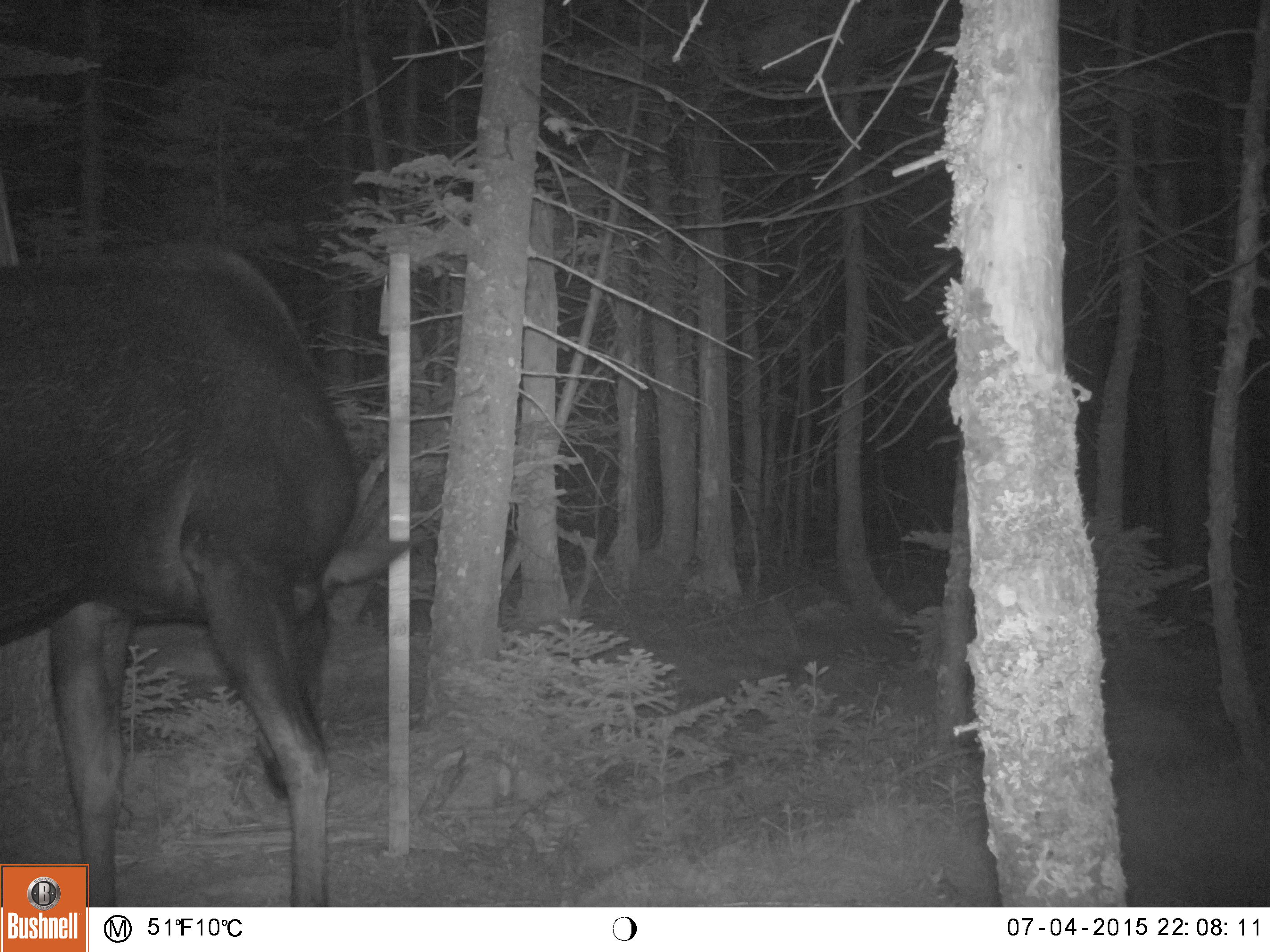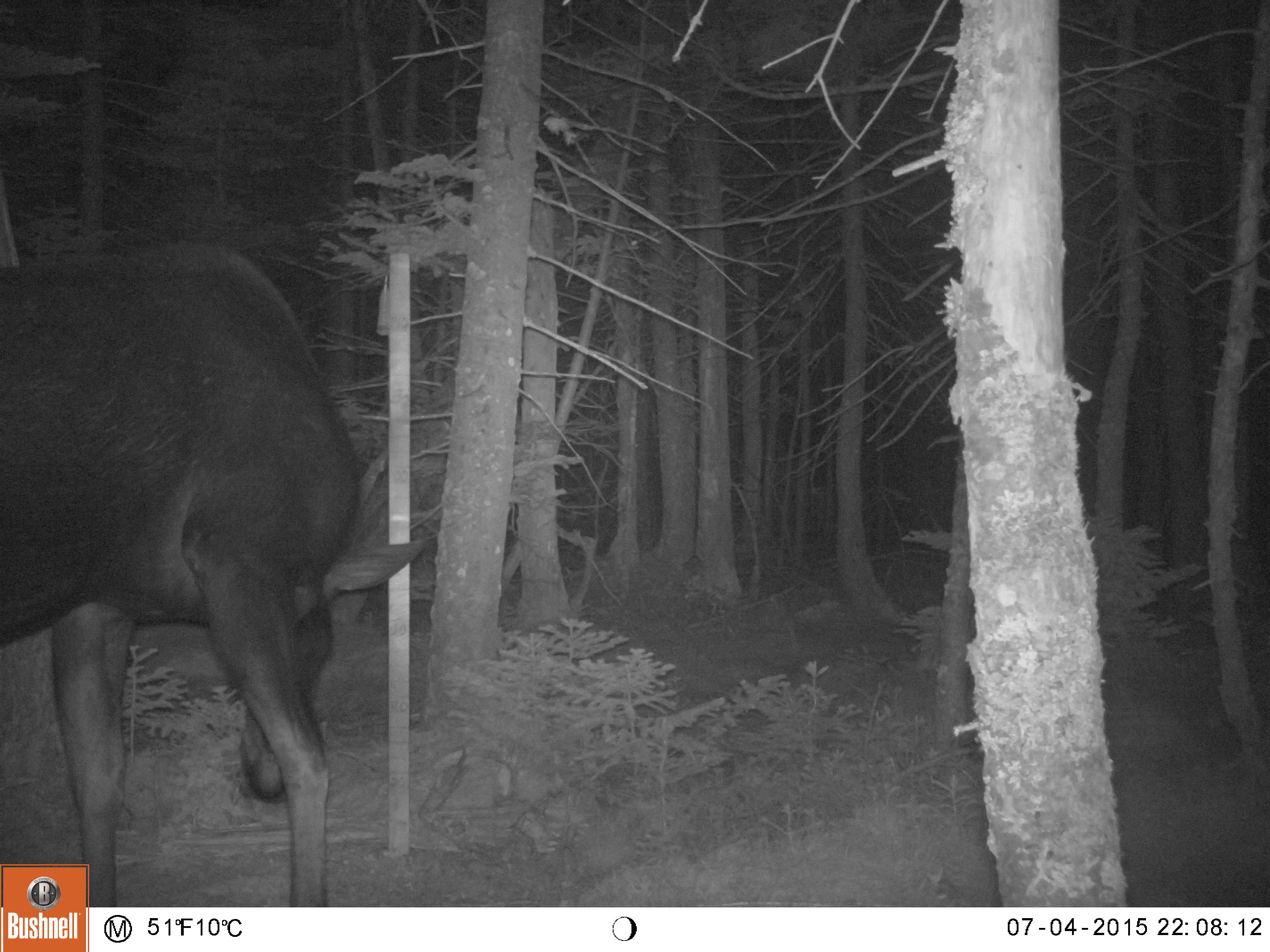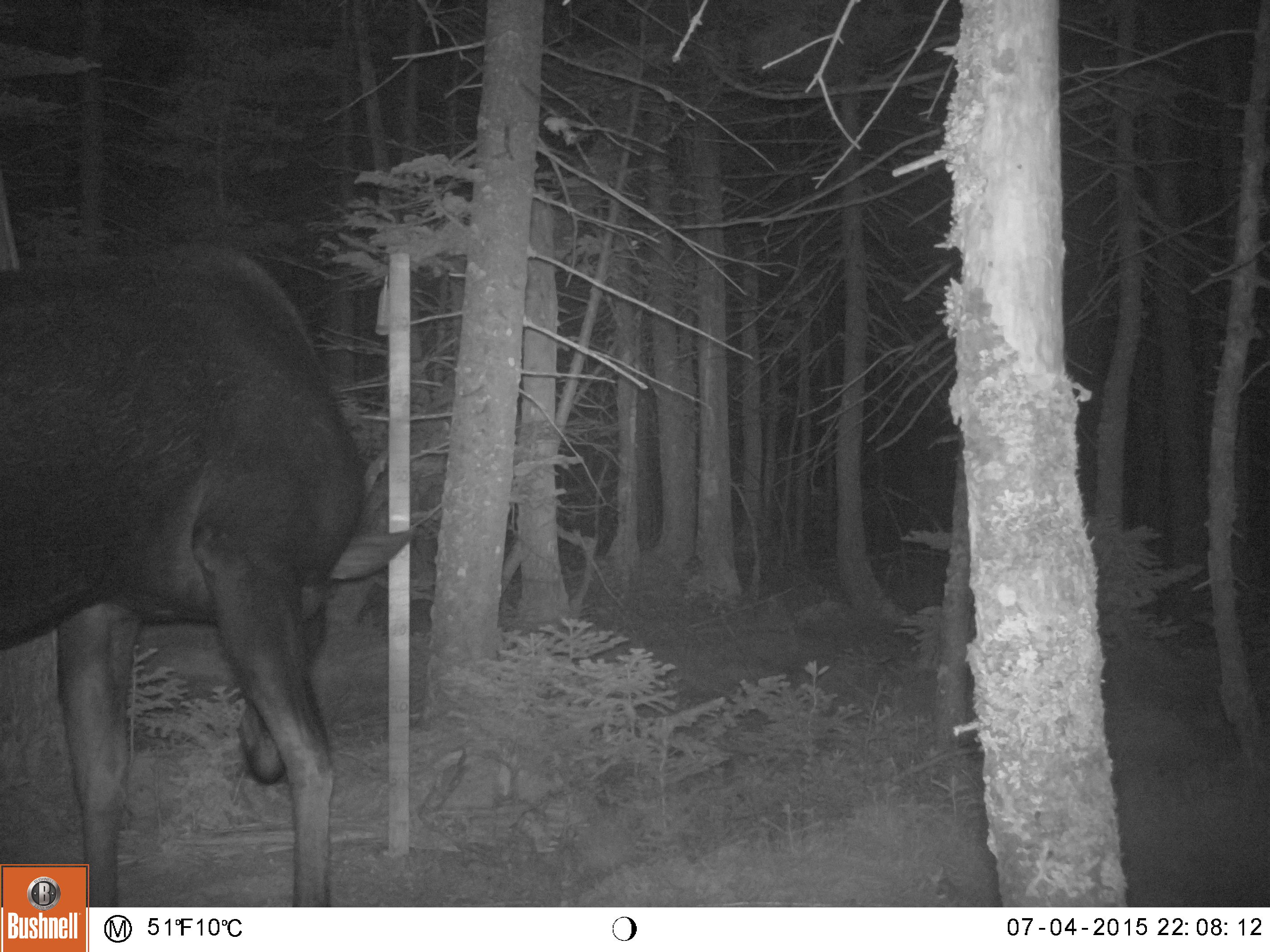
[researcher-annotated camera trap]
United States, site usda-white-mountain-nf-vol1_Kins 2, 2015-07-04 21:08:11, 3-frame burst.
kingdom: Animalia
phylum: Chordata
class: Mammalia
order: Artiodactyla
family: Cervidae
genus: Alces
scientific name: Alces alces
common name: moose